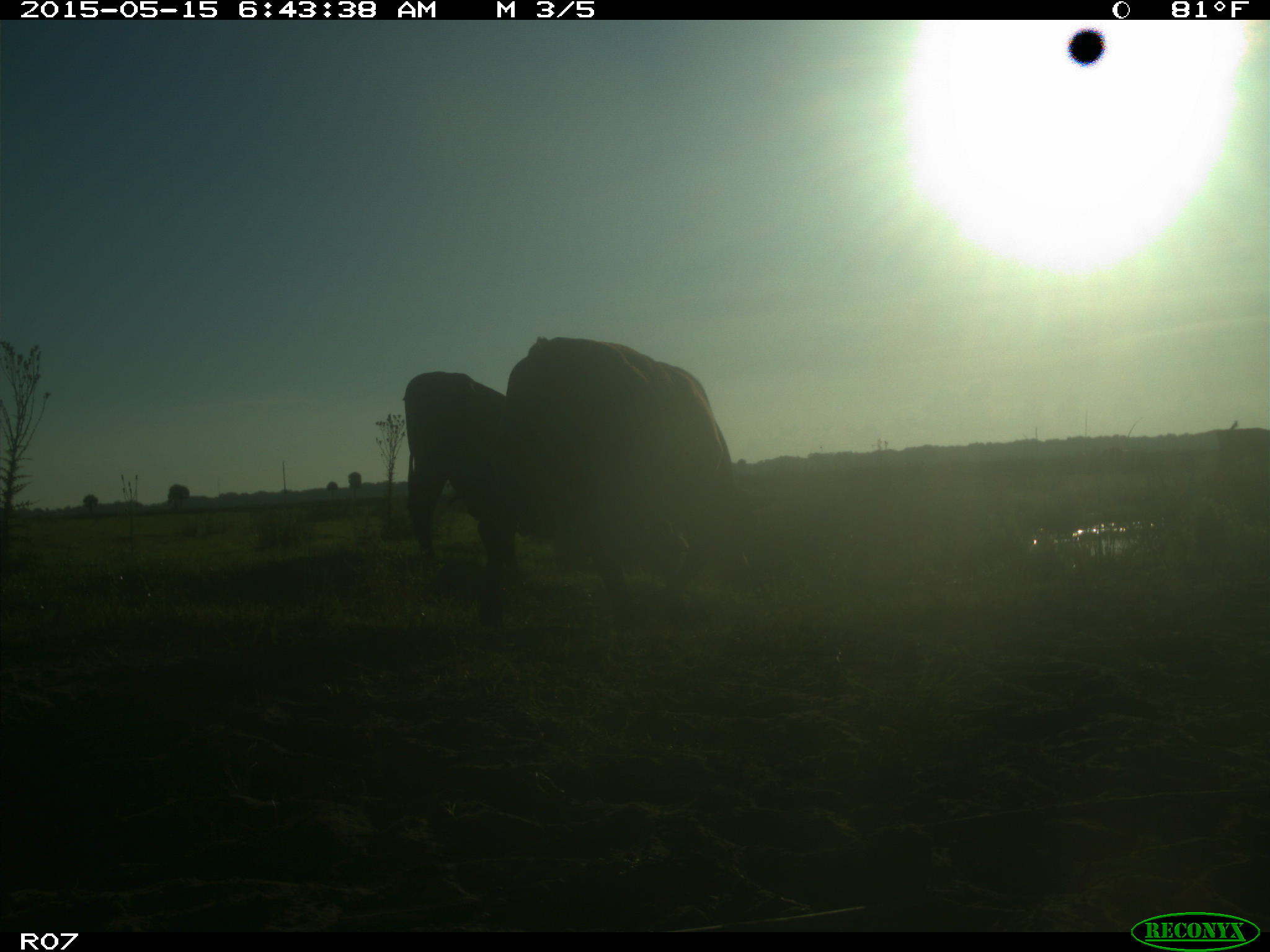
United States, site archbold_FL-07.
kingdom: Animalia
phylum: Chordata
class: Mammalia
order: Artiodactyla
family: Bovidae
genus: Bos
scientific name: Bos taurus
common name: domestic cow